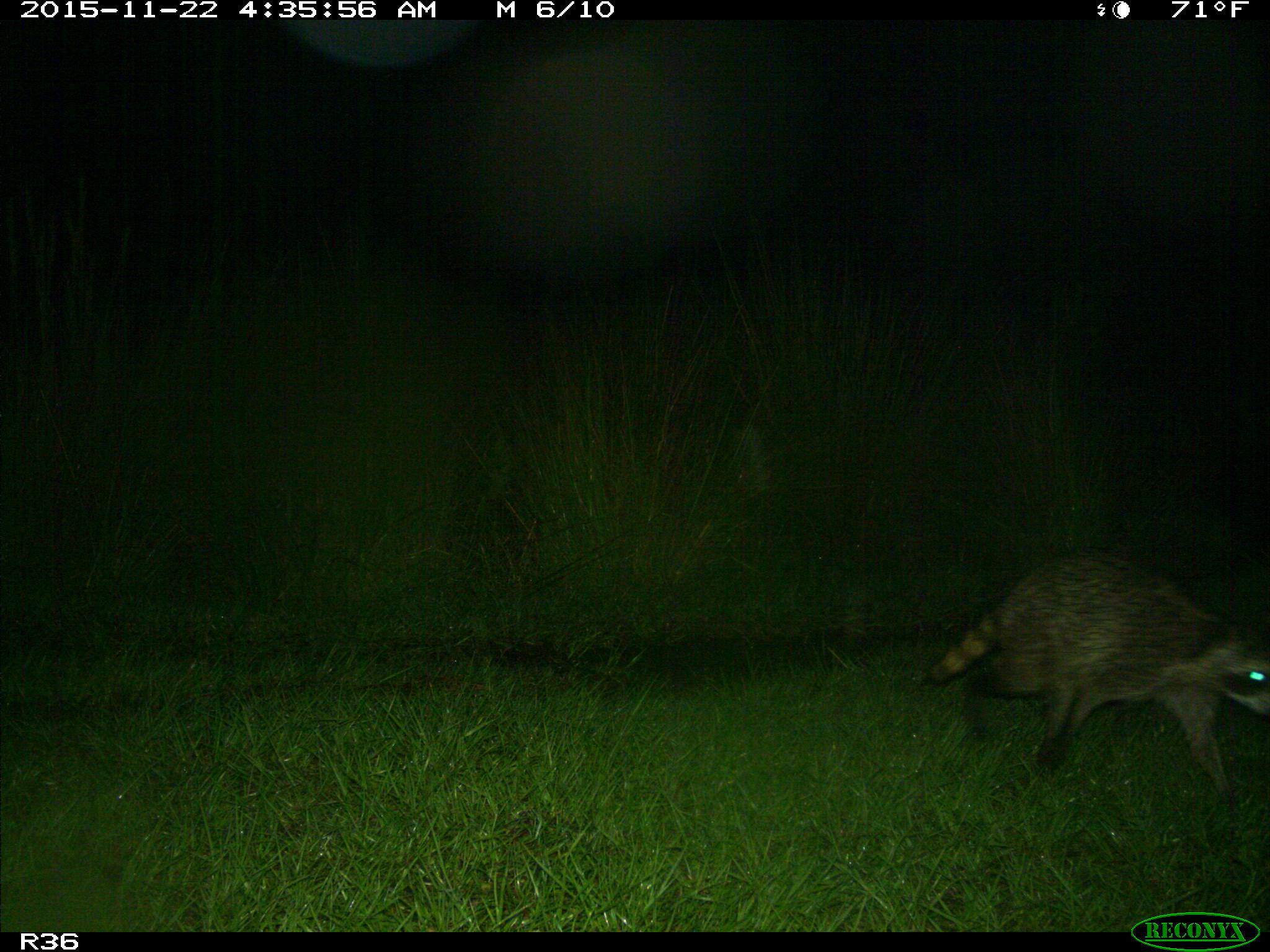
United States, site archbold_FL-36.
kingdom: Animalia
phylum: Chordata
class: Mammalia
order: Carnivora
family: Procyonidae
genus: Procyon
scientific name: Procyon lotor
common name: common raccoon